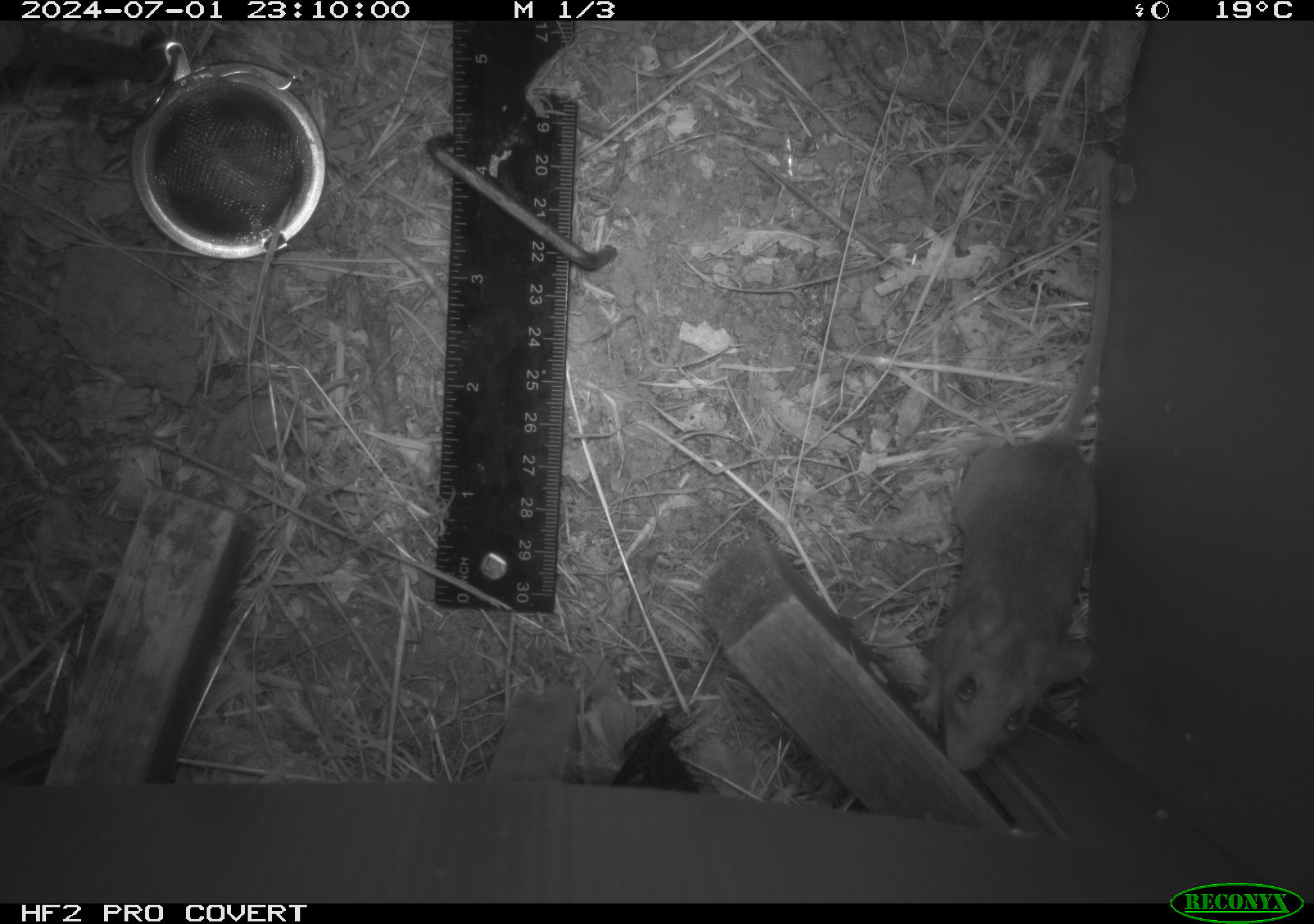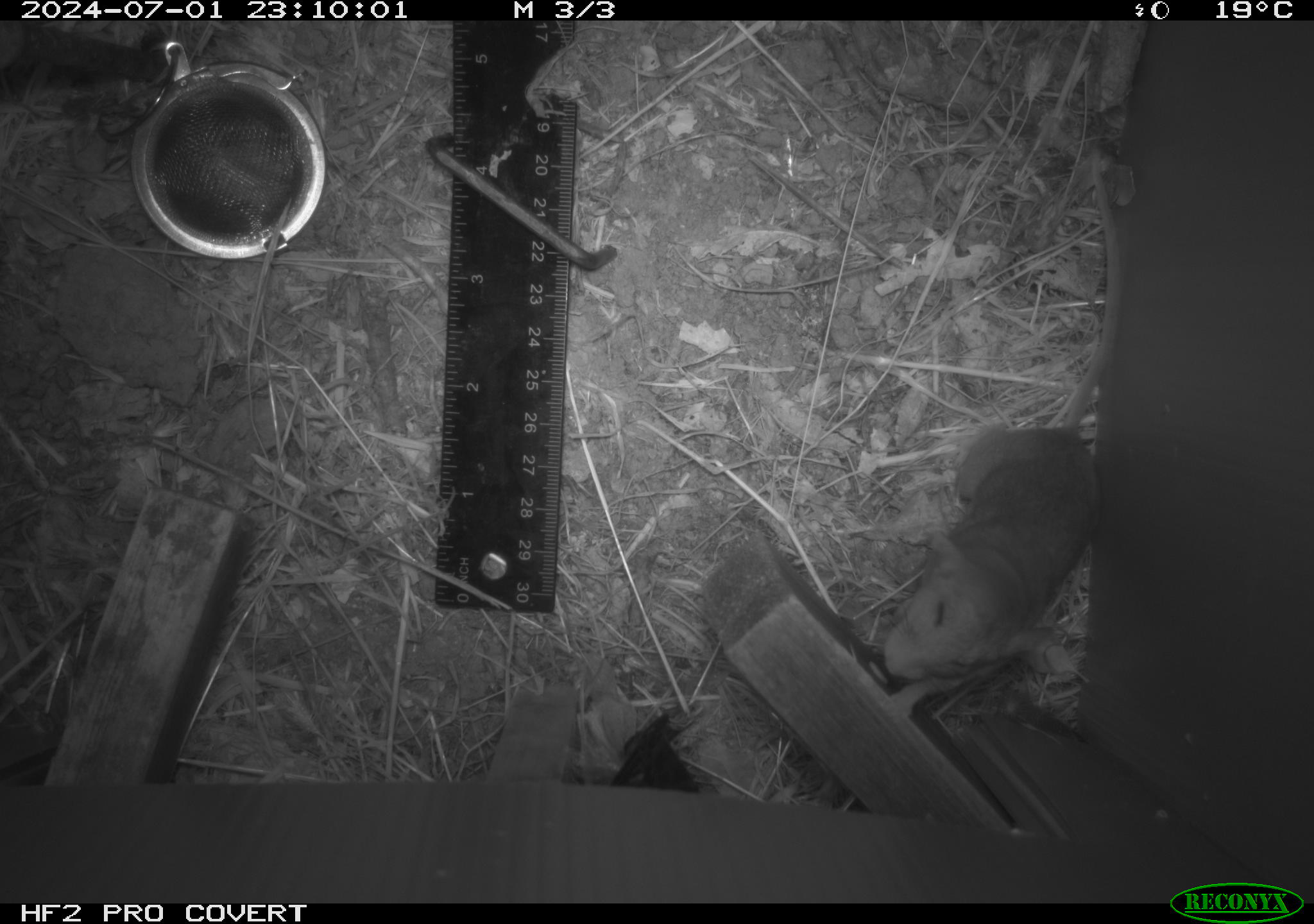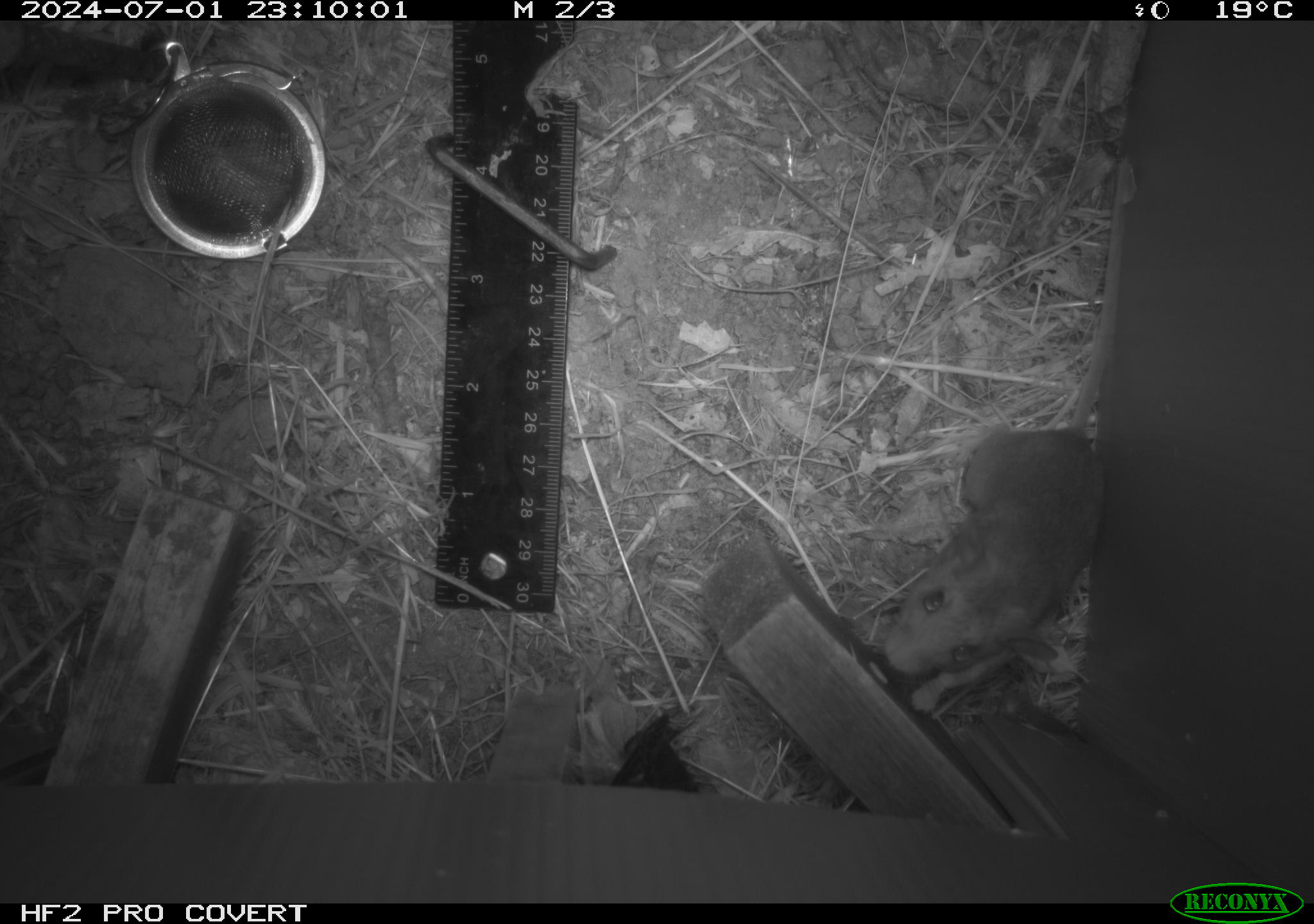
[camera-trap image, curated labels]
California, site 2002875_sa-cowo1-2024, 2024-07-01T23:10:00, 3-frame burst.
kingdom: Animalia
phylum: Chordata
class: Mammalia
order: Rodentia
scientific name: Rodentia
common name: rodent